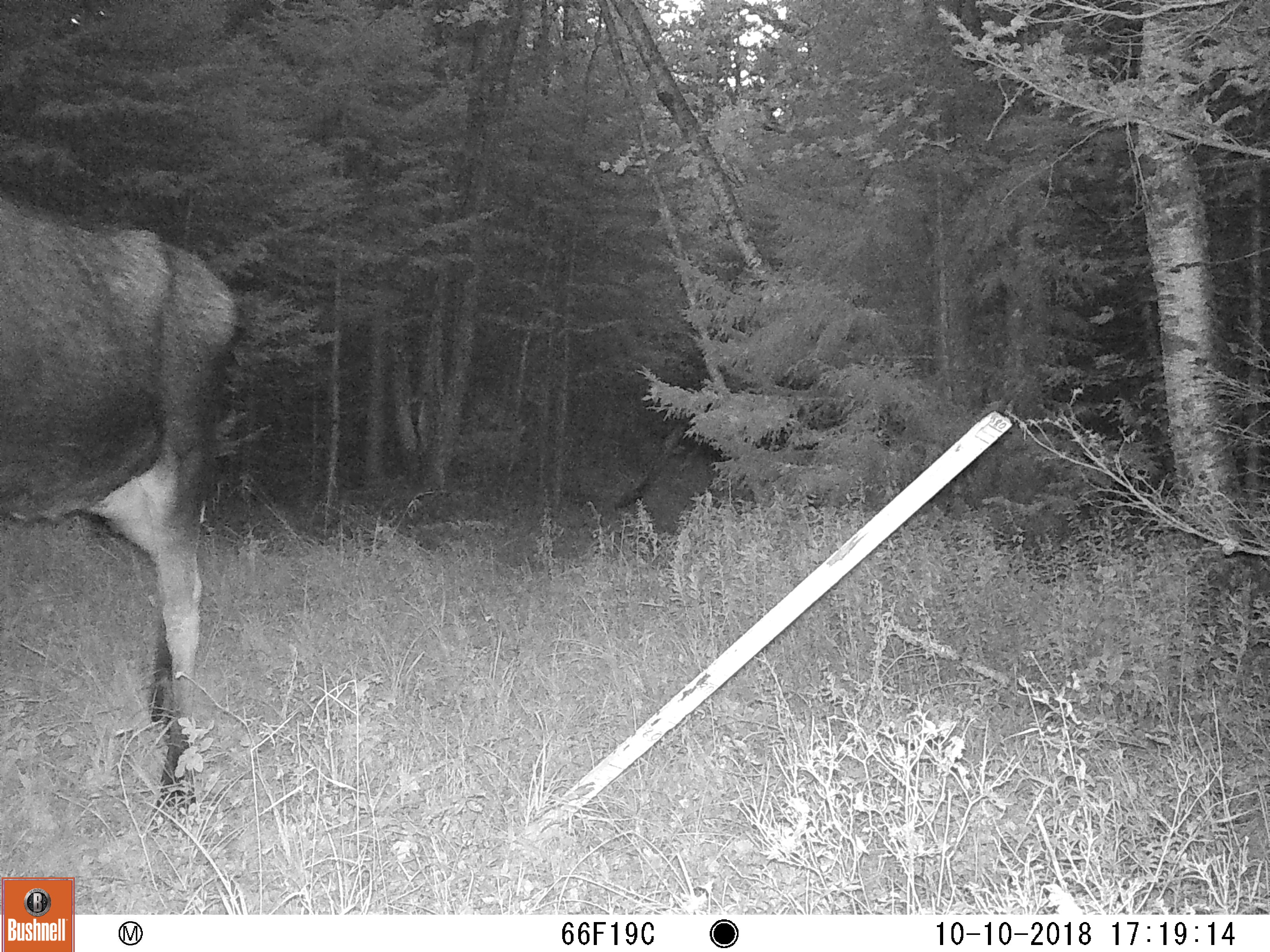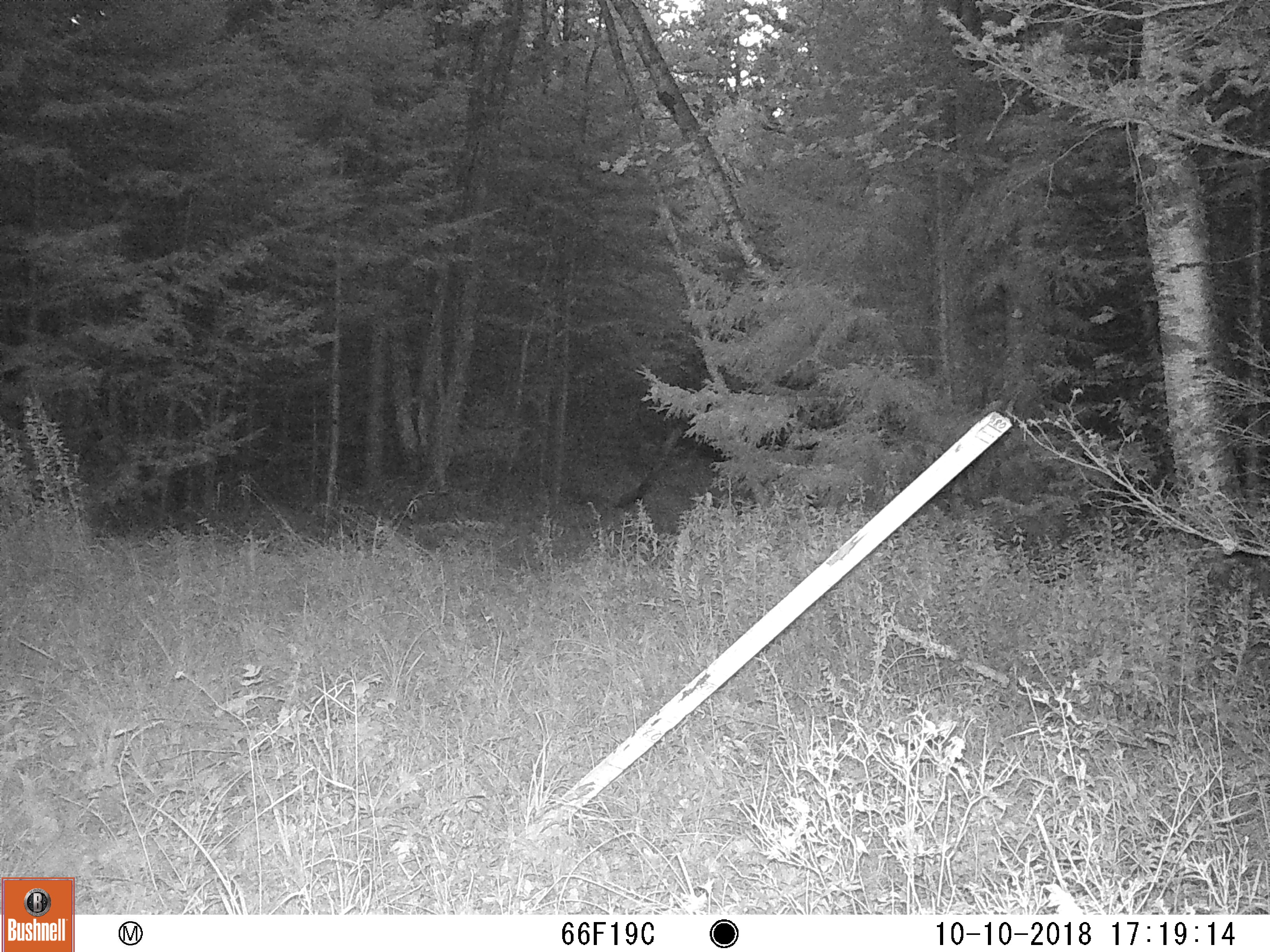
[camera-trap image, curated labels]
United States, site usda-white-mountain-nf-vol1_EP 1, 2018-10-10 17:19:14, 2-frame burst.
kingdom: Animalia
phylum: Chordata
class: Mammalia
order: Artiodactyla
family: Cervidae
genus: Alces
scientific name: Alces alces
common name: moose